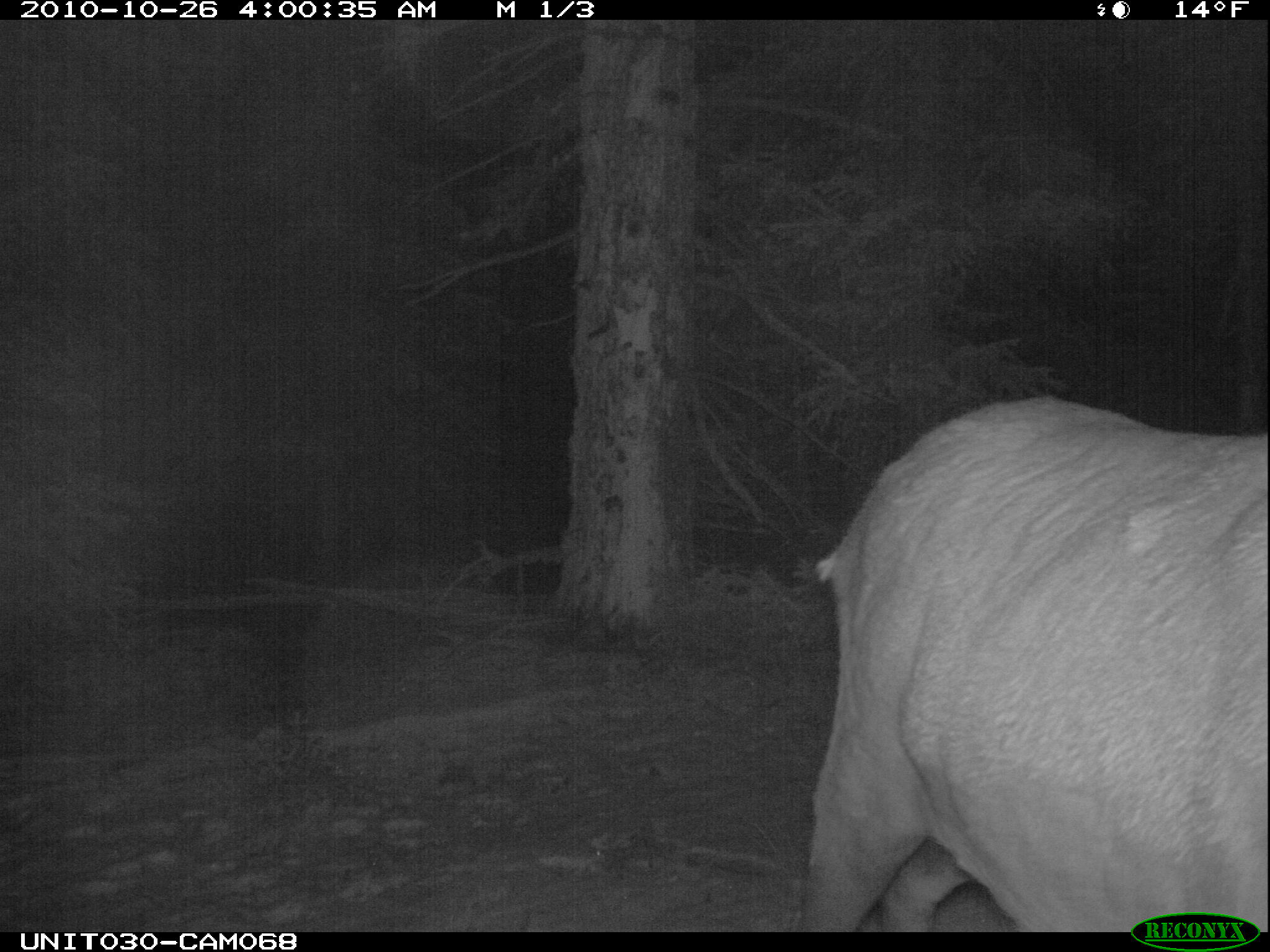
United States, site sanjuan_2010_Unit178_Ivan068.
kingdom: Animalia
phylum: Chordata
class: Mammalia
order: Artiodactyla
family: Cervidae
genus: Cervus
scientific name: Cervus elaphus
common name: red deer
Cervus elaphus (red deer).